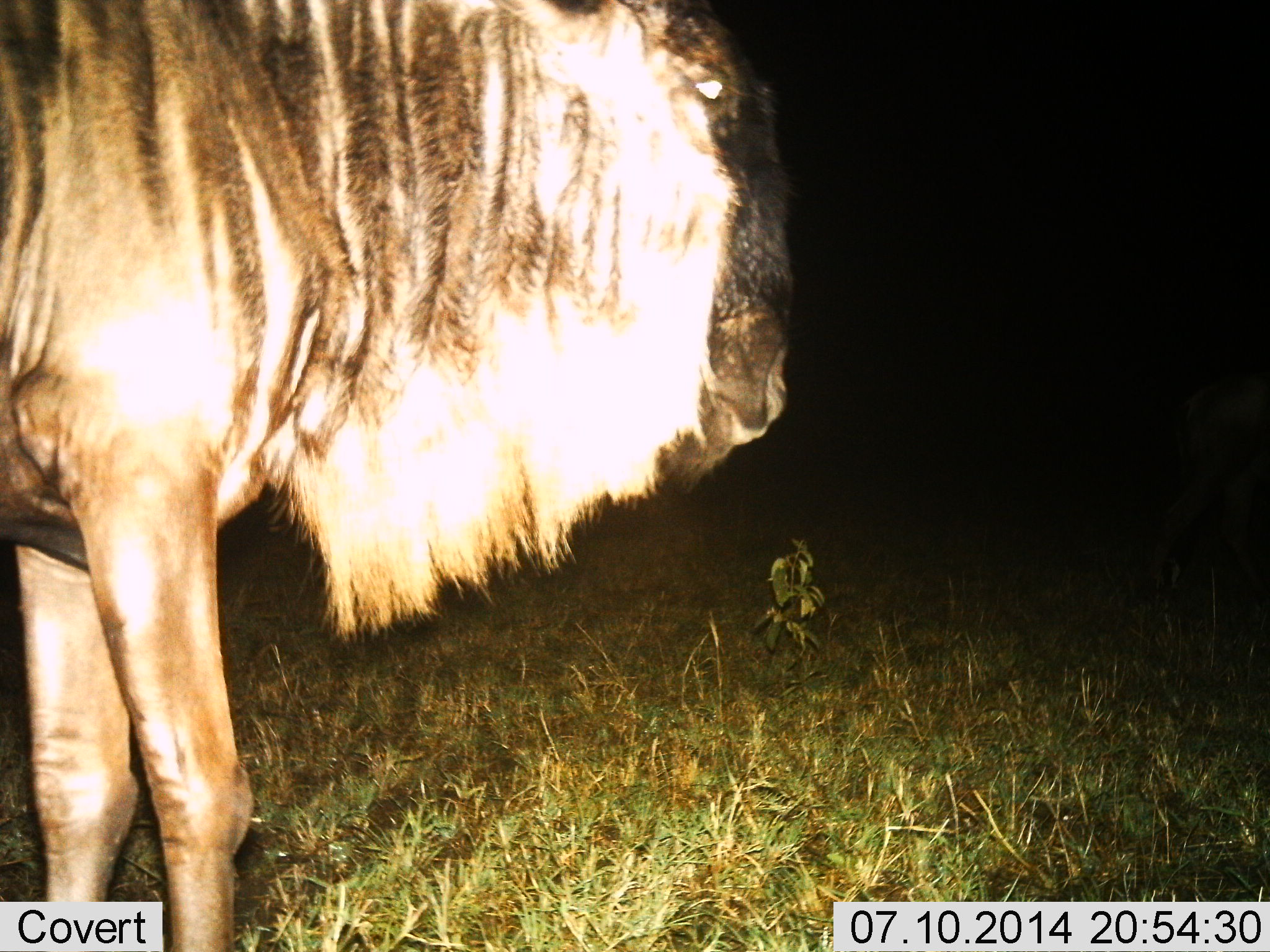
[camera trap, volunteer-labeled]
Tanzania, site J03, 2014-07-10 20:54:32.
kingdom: Animalia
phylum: Chordata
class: Mammalia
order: Artiodactyla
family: Bovidae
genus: Connochaetes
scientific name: Connochaetes taurinus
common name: blue wildebeest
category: wildebeest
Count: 1.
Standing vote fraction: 70%.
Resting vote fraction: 0%.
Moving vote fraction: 40%.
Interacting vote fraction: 0%.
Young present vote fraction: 0%.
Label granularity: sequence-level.